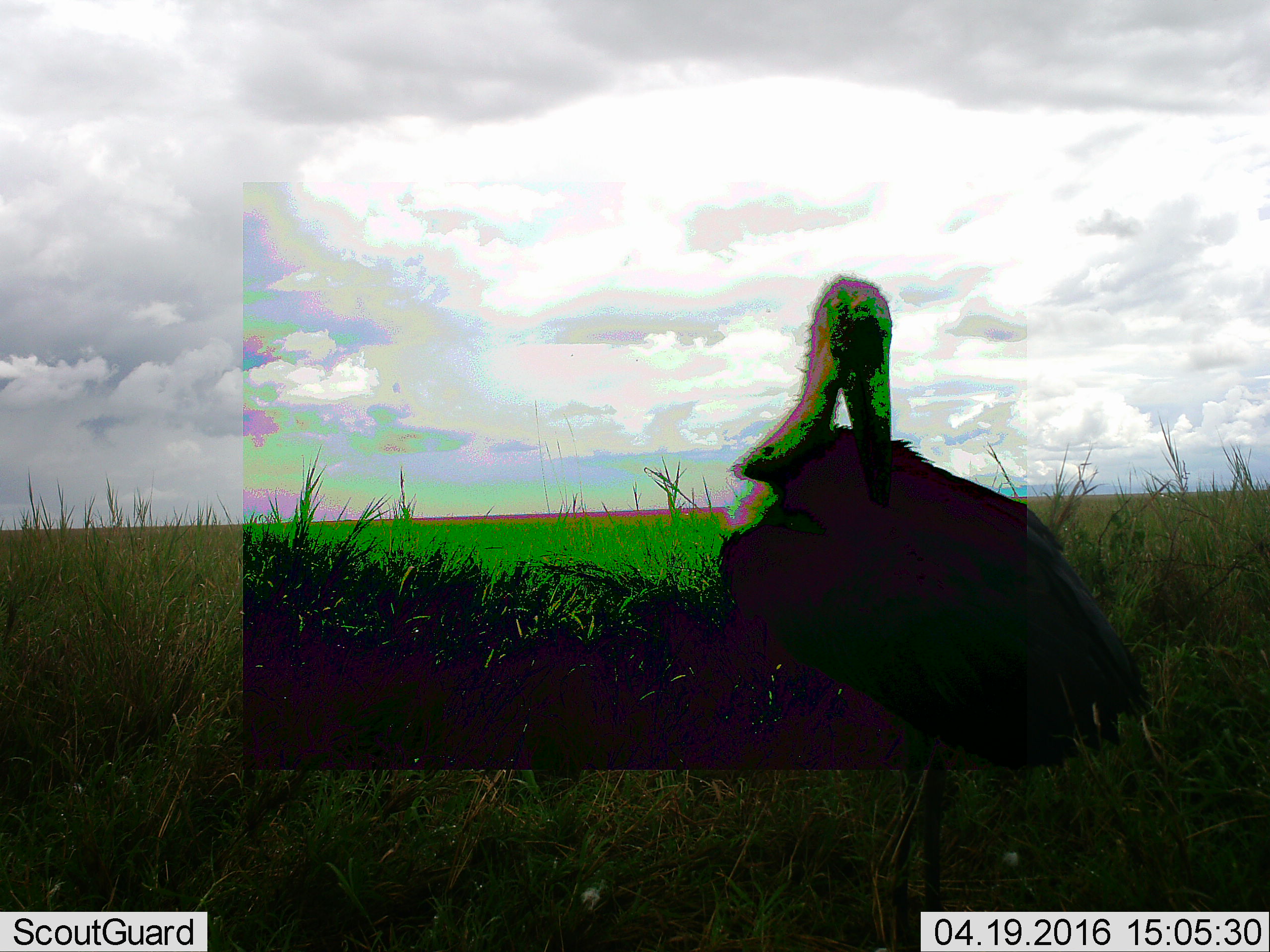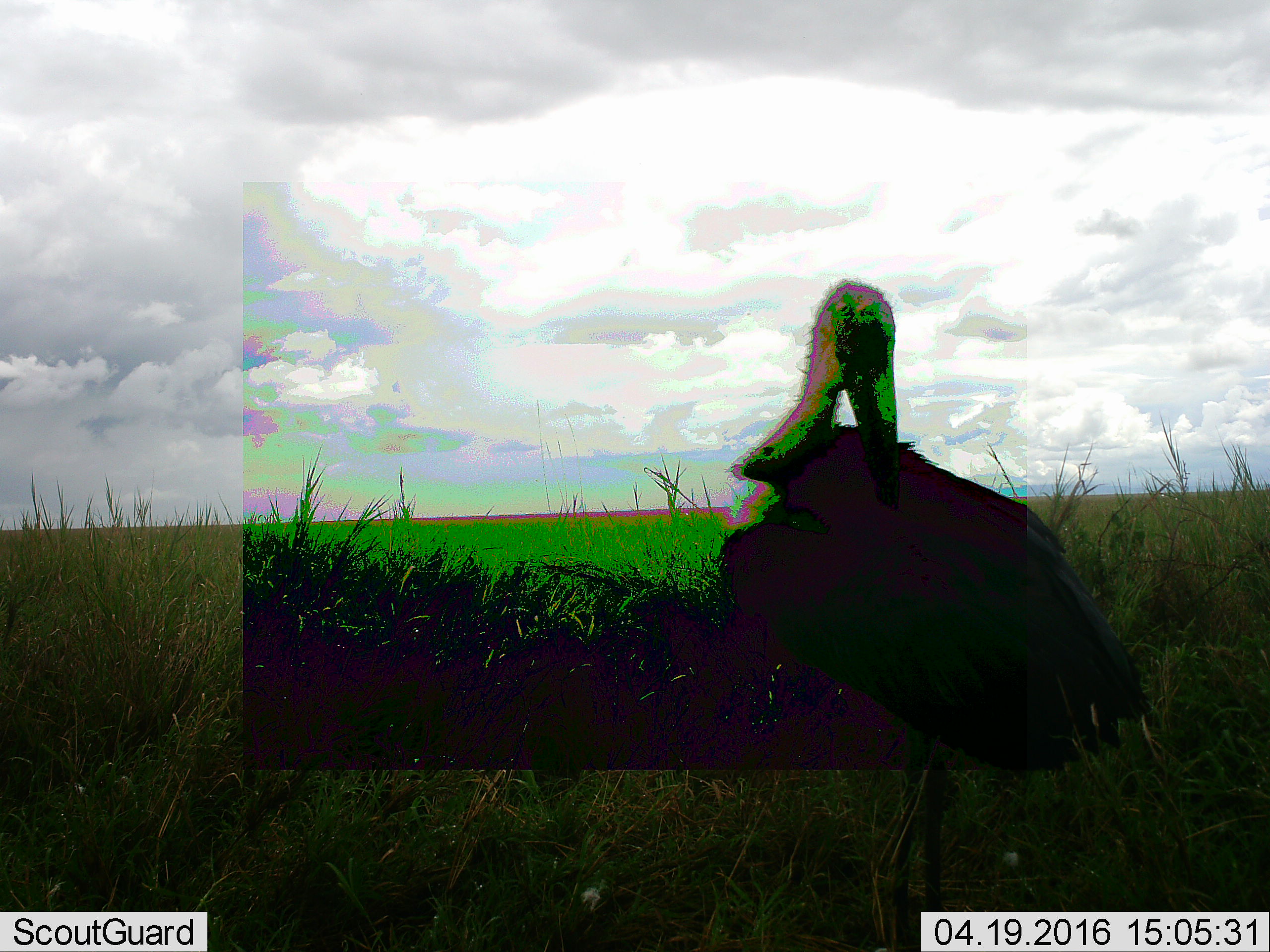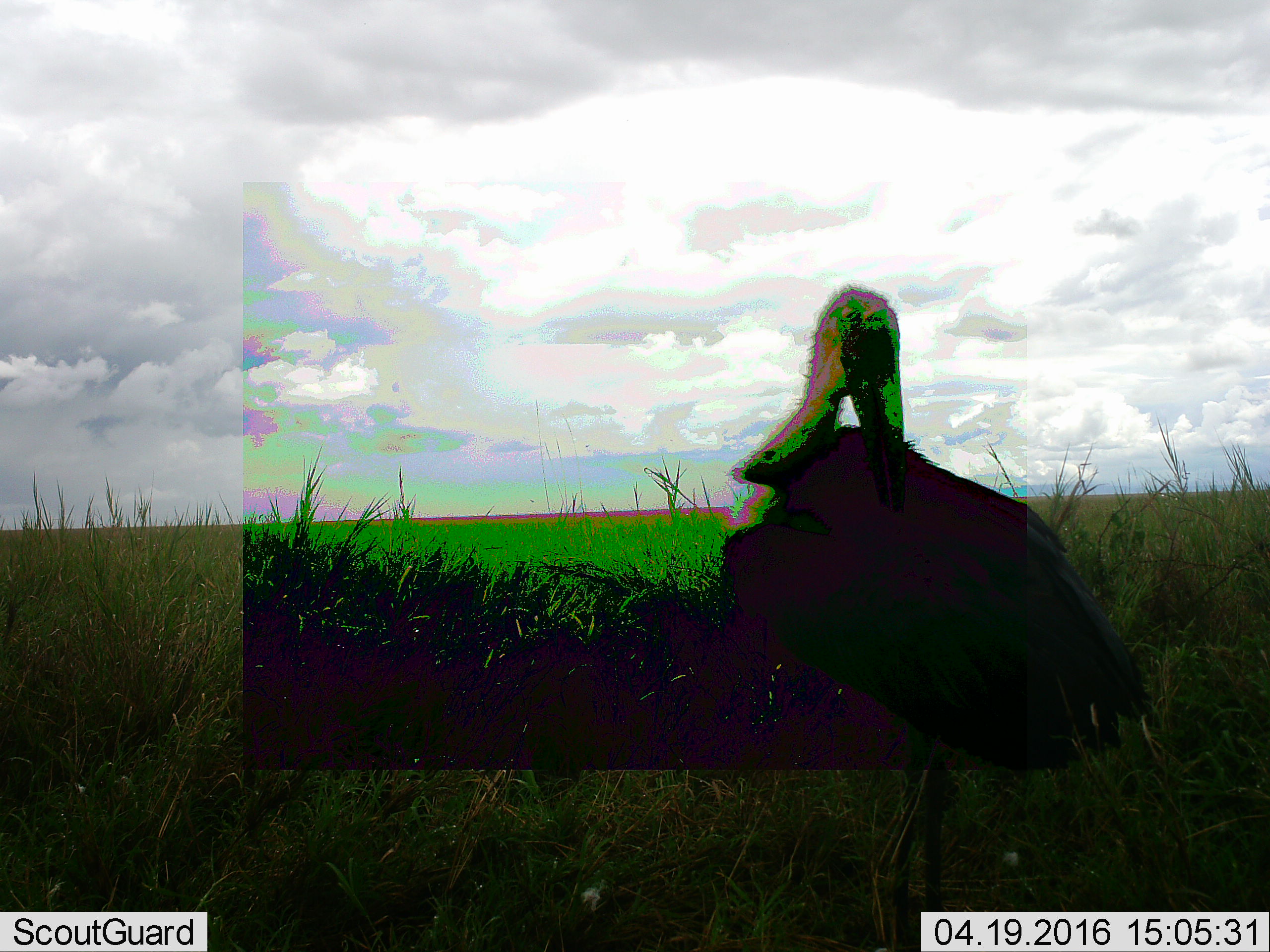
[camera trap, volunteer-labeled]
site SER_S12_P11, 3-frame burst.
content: unidentified animal